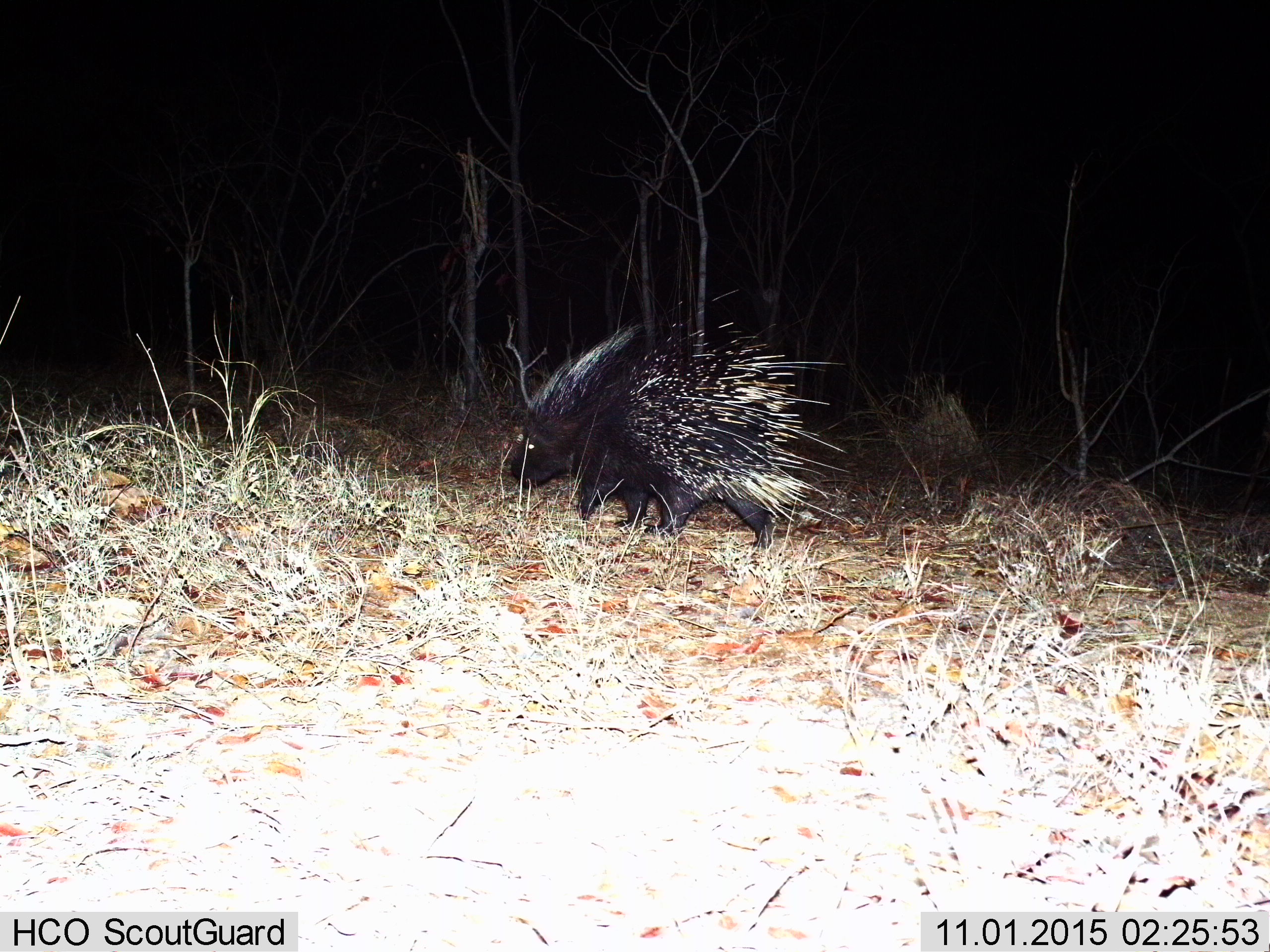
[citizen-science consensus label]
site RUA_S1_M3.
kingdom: Animalia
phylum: Chordata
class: Mammalia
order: Rodentia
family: Hystricidae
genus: Hystrix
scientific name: Hystrix cristata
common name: crested porcupine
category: porcupine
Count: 1.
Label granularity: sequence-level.